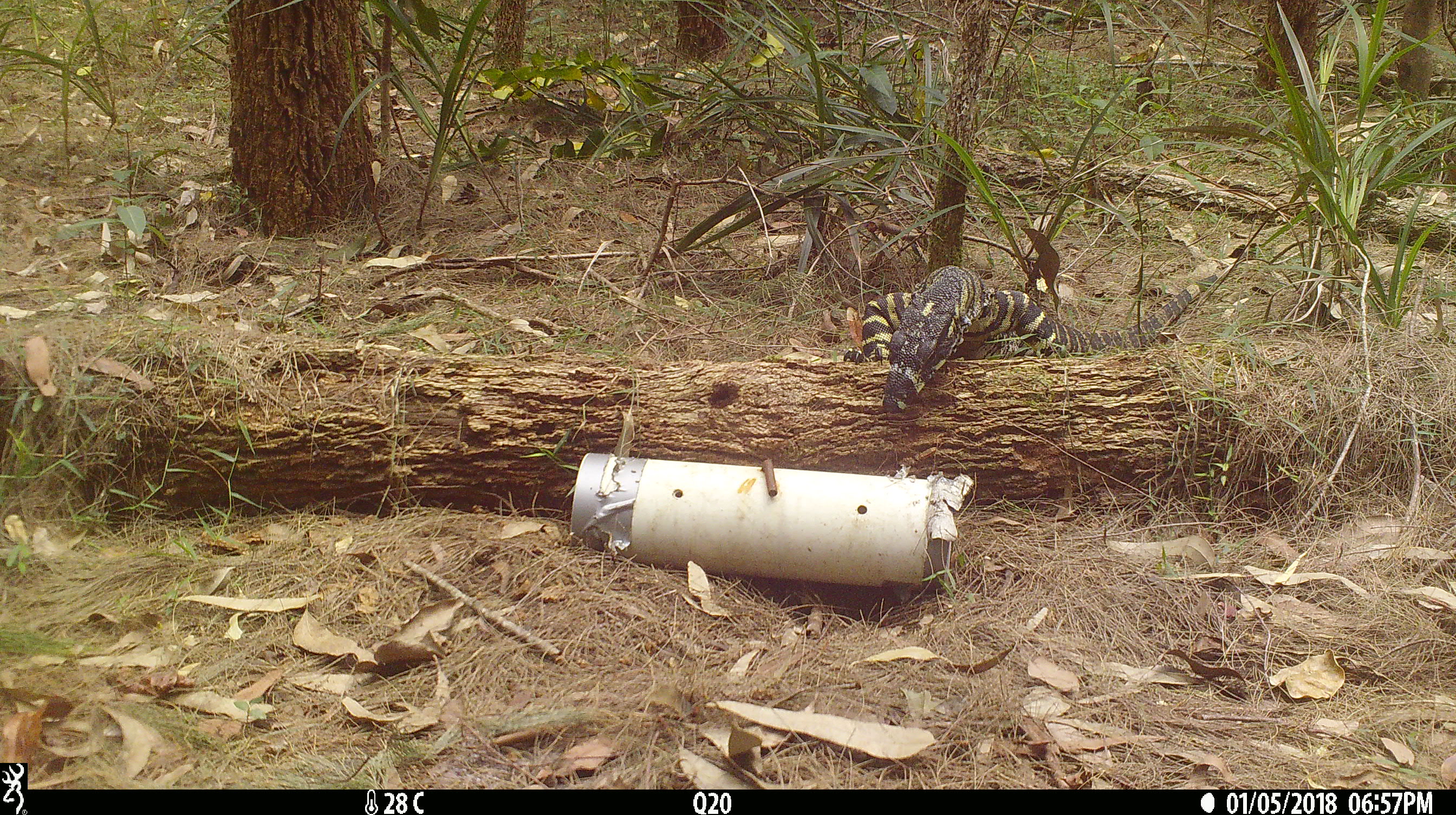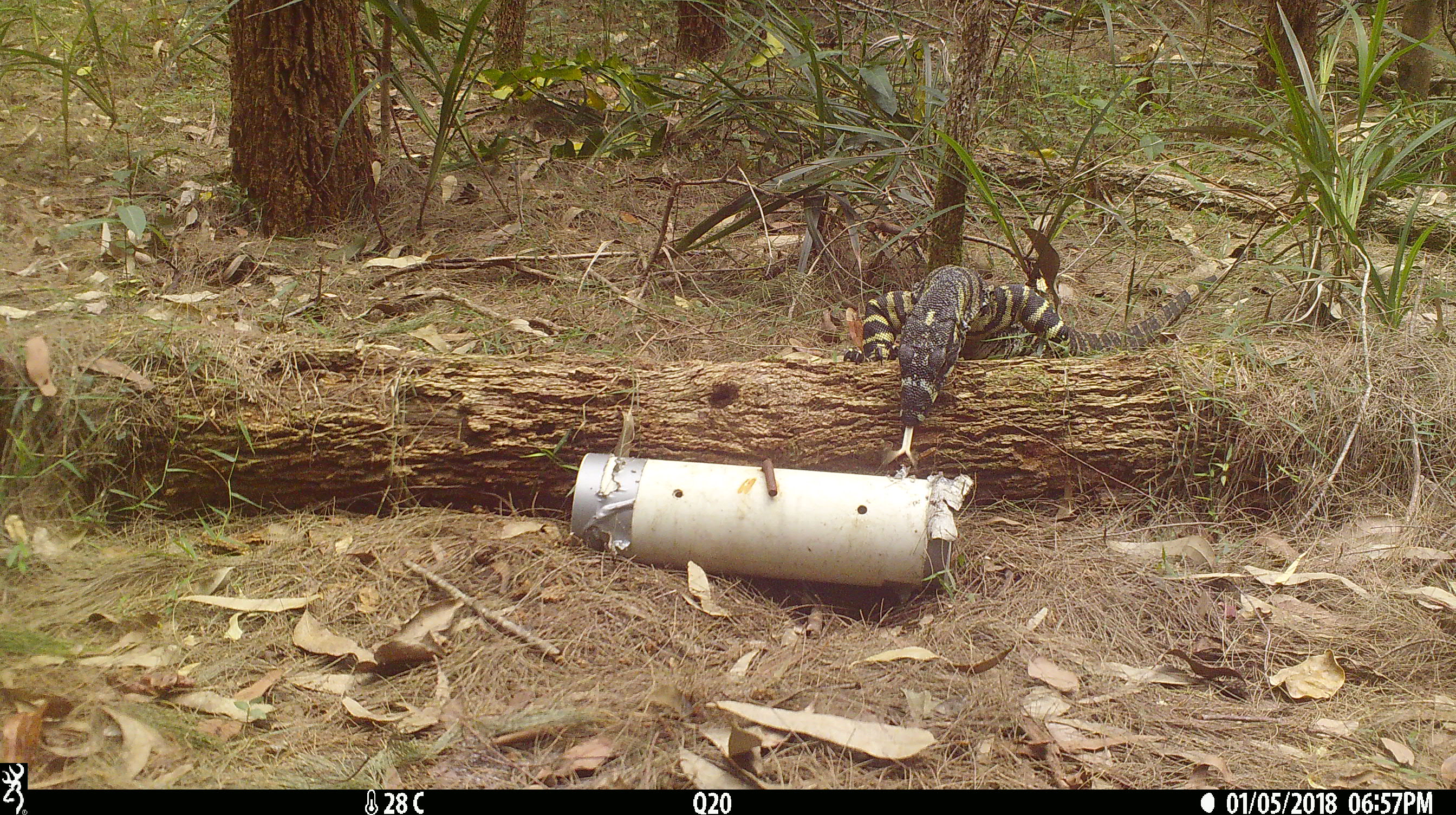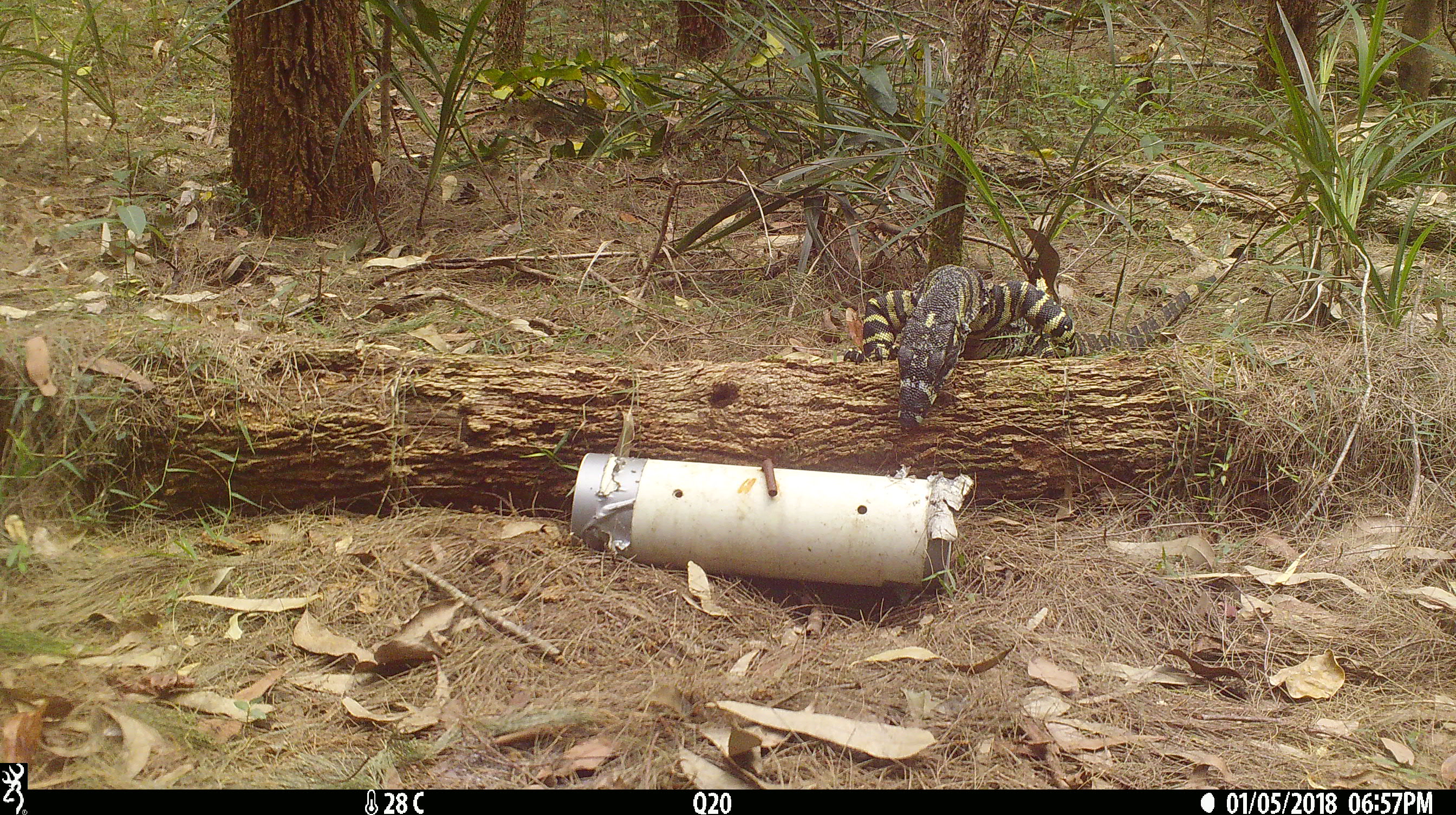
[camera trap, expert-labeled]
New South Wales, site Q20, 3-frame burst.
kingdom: Animalia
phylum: Chordata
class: Reptilia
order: Squamata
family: Varanidae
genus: Varanus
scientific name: Varanus varius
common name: lace monitor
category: goanna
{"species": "goanna (lace monitor) (Varanus varius)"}